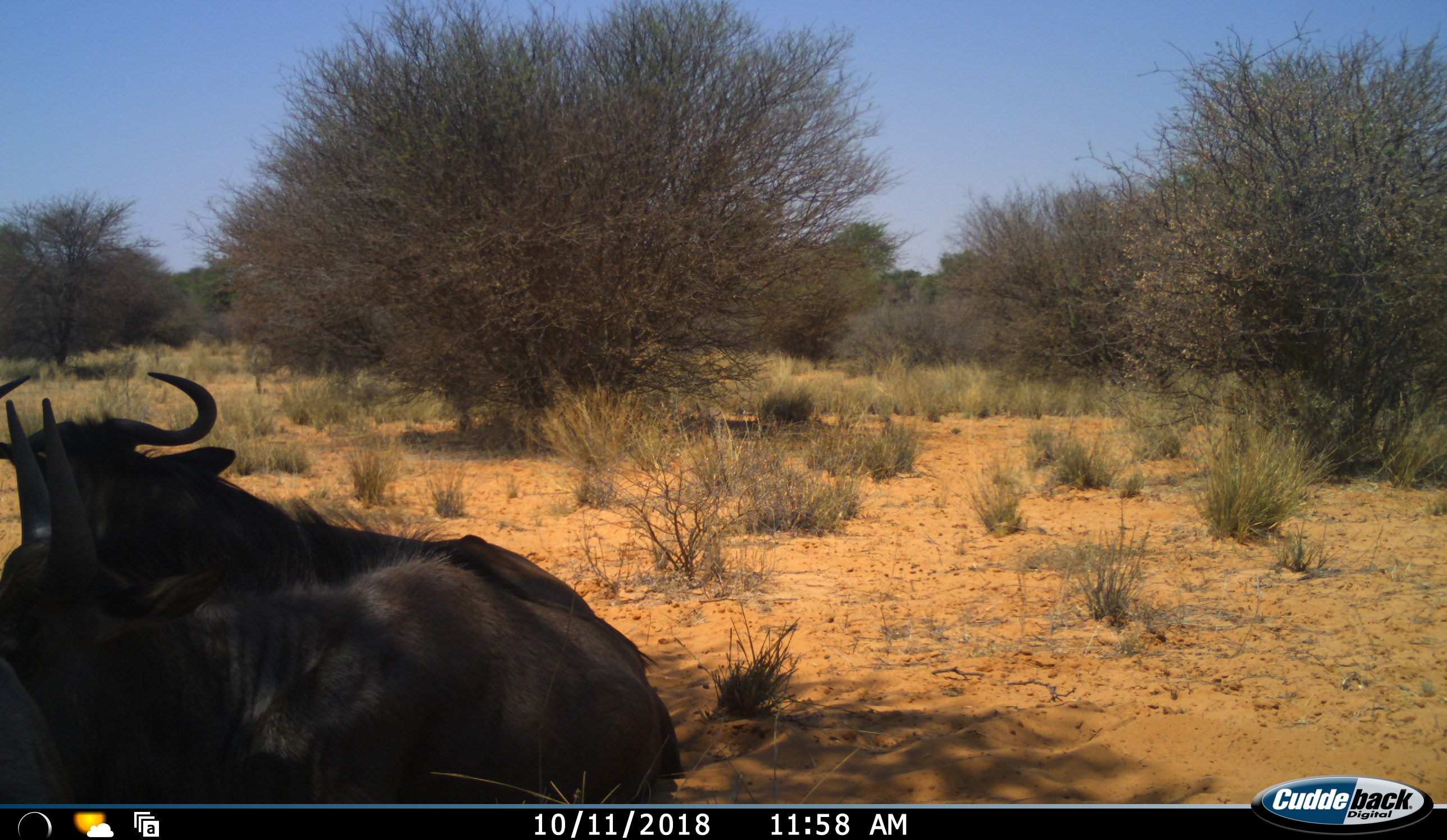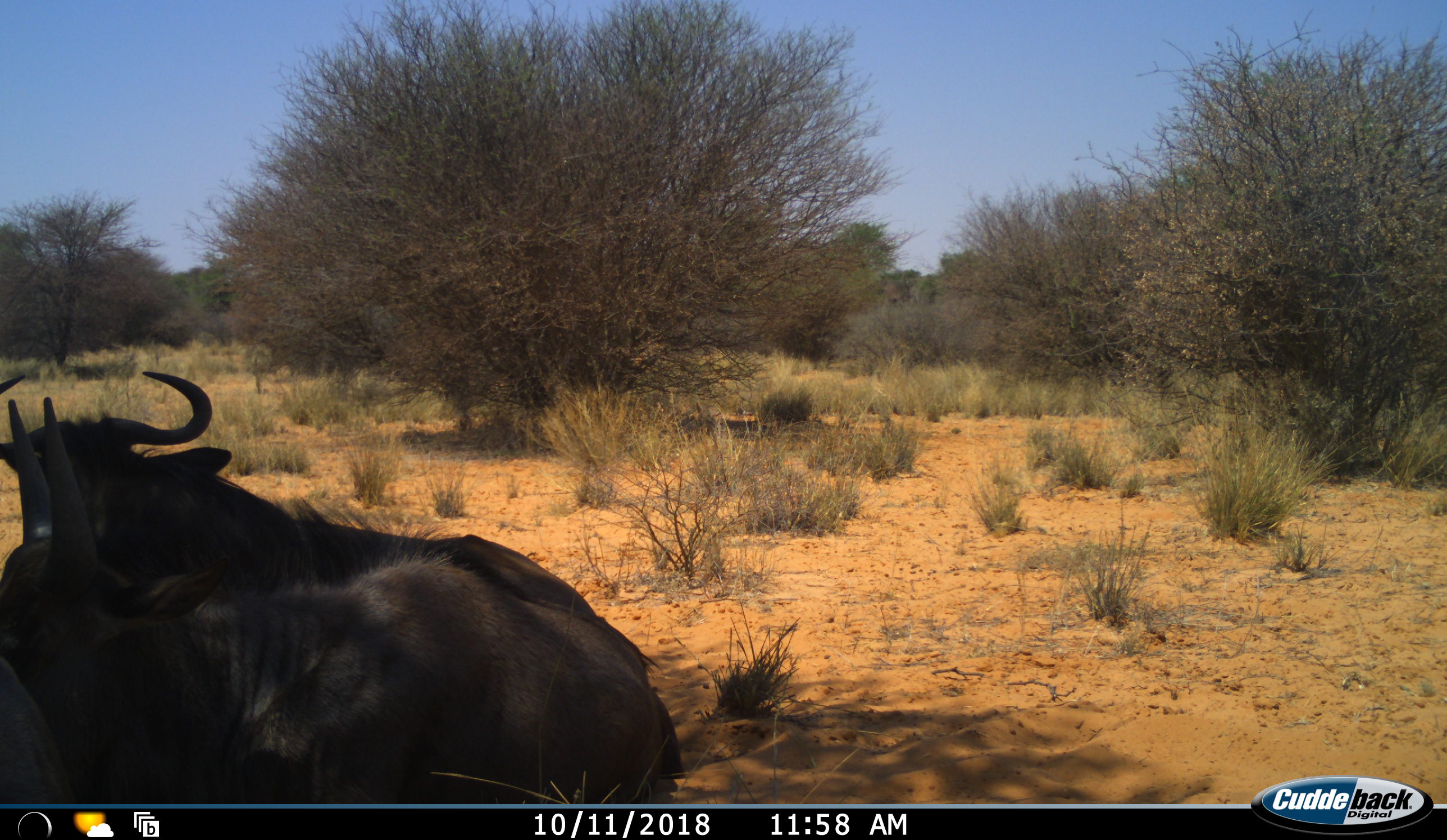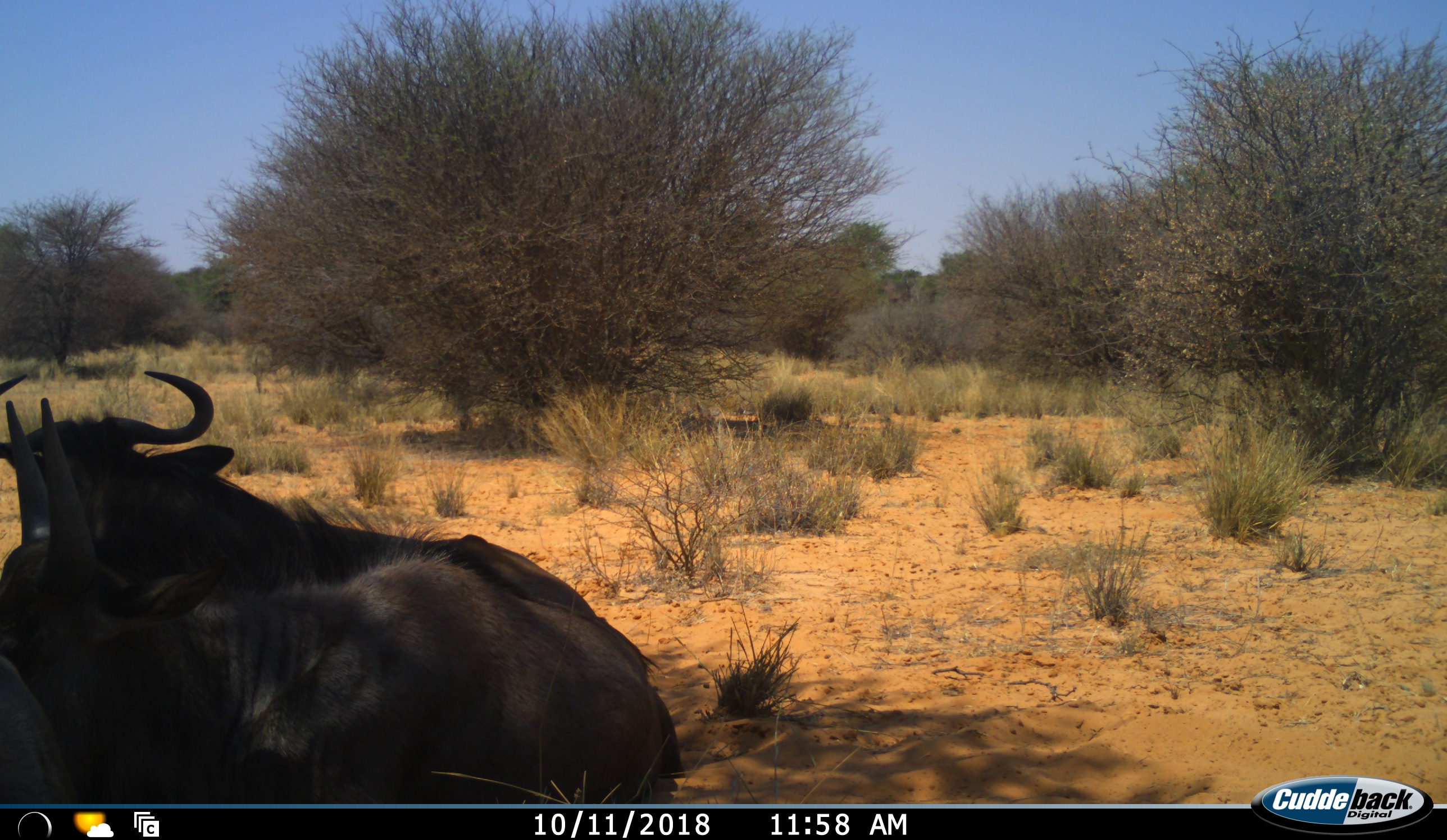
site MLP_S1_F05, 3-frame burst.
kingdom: Animalia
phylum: Chordata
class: Mammalia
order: Artiodactyla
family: Bovidae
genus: Connochaetes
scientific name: Connochaetes taurinus taurinus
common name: blue wildebeest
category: wildebeestblue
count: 3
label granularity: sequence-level